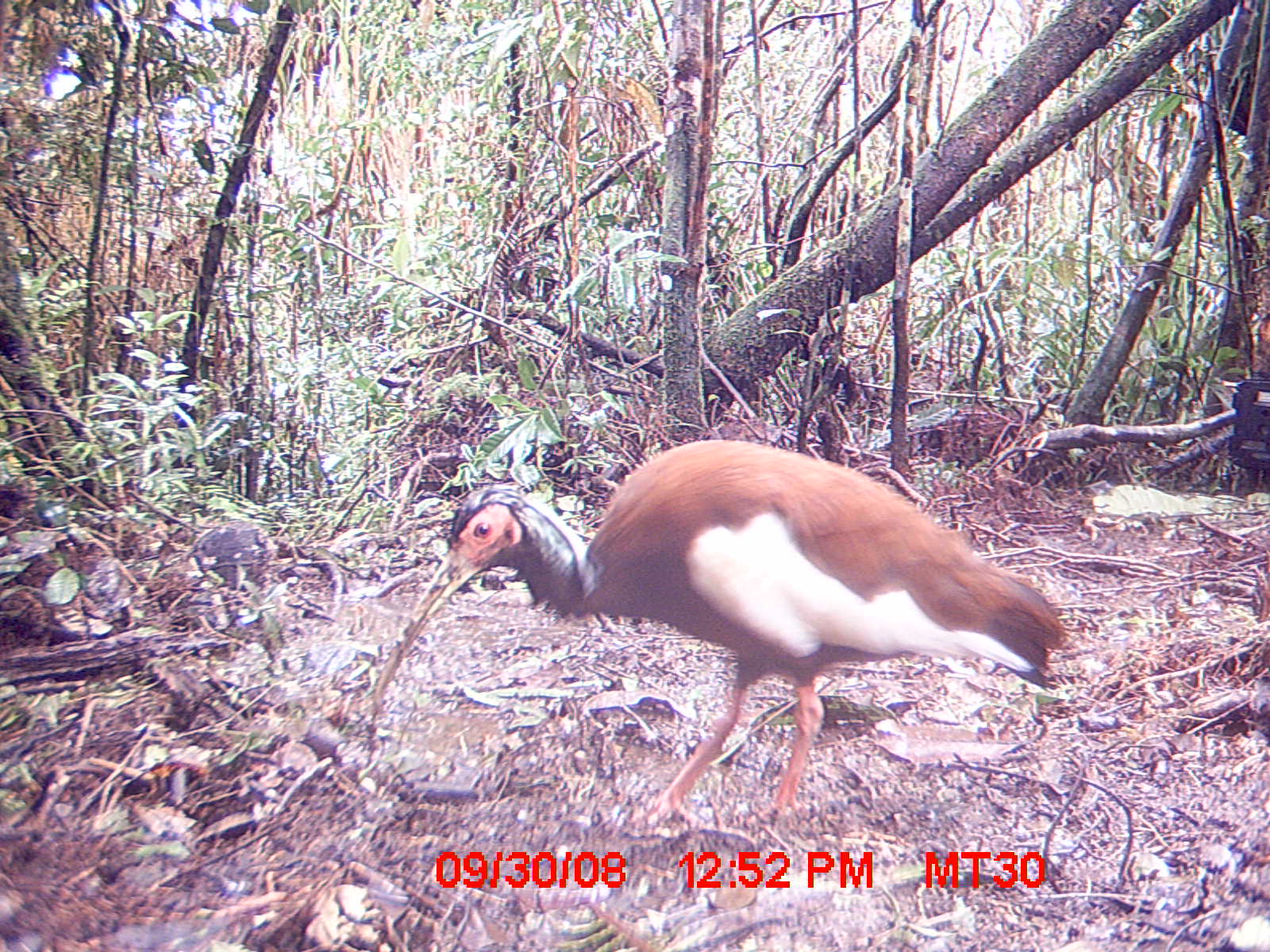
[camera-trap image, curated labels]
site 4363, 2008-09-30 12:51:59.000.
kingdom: Animalia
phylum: Chordata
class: Aves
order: Pelecaniformes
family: Threskiornithidae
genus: Lophotibis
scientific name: Lophotibis cristata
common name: madagascan ibis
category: lophotibis cristataa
Lophotibis cristataa (madagascan ibis) (Lophotibis cristata), count 1.